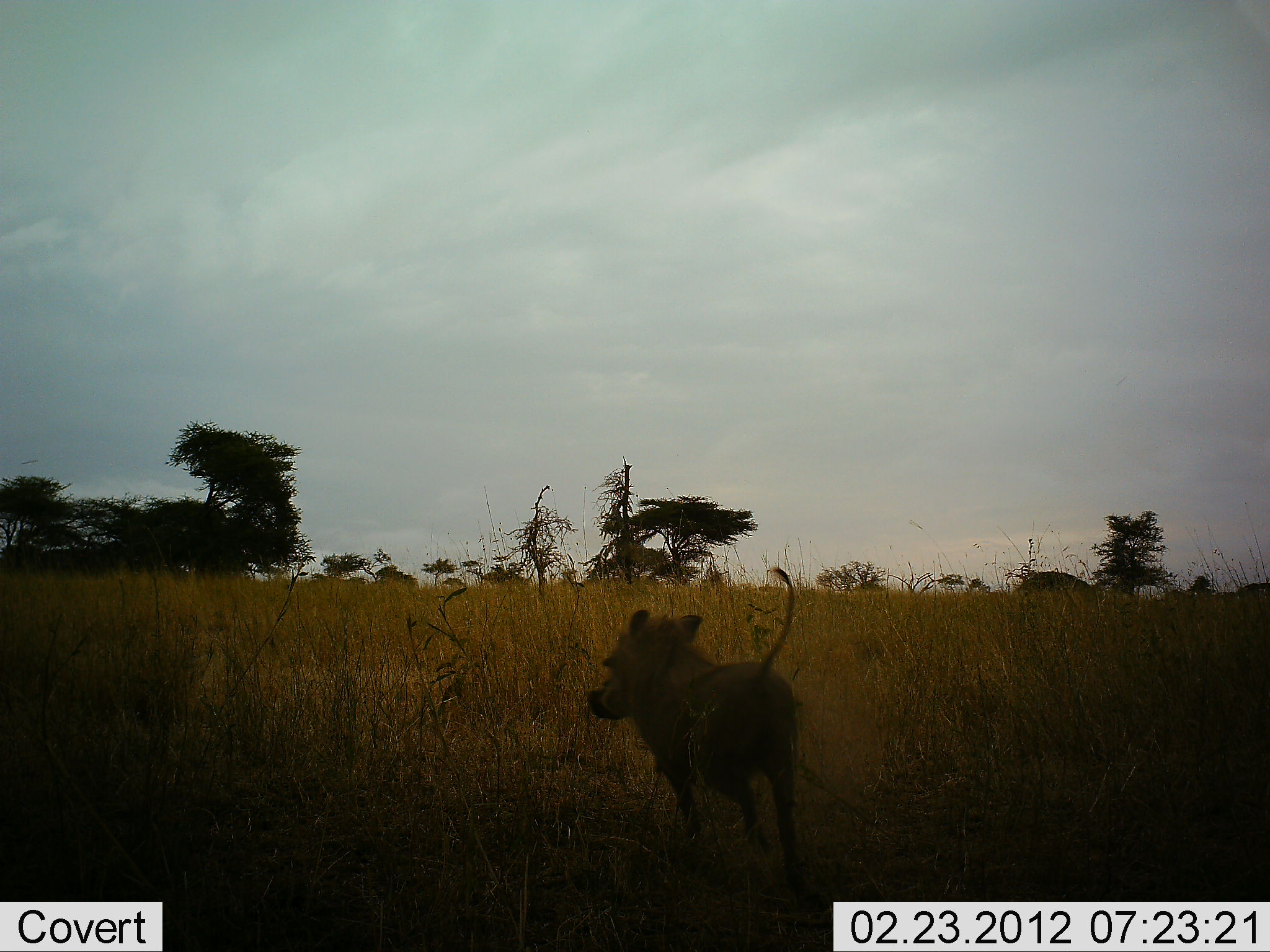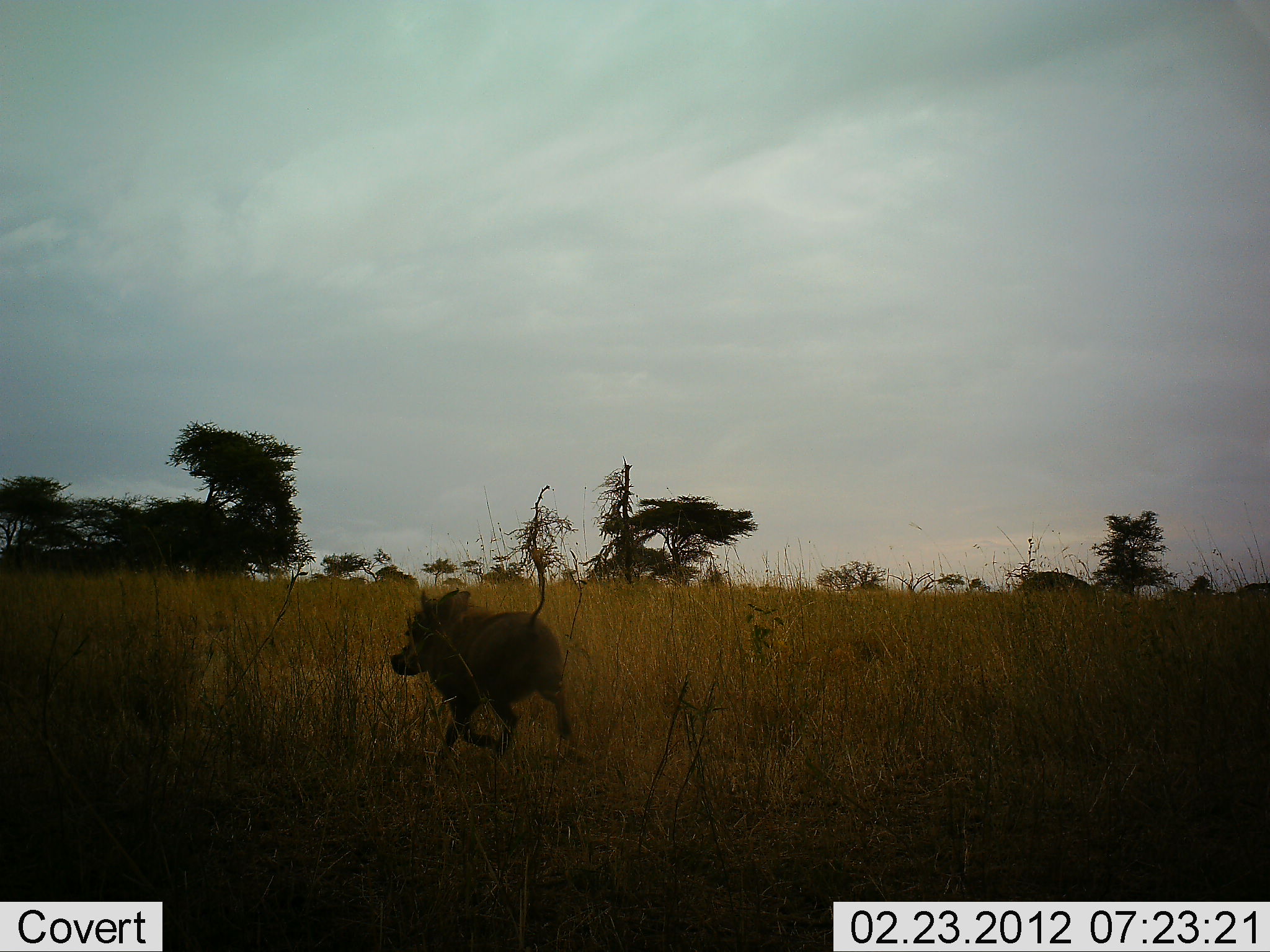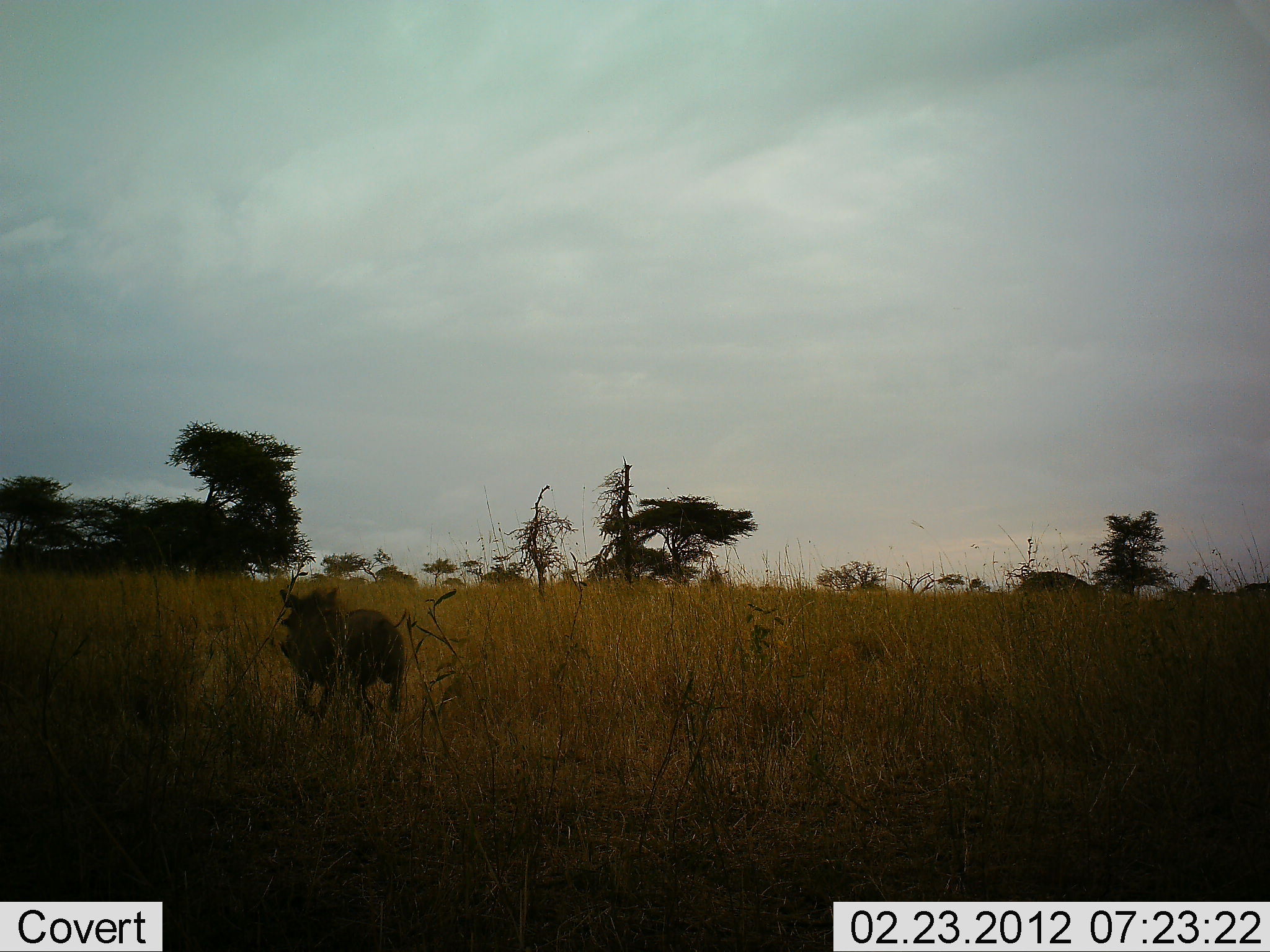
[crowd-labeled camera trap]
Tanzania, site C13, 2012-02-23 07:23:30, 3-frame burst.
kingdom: Animalia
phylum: Chordata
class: Mammalia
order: Artiodactyla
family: Suidae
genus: Phacochoerus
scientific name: Phacochoerus africanus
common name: warthog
Warthog (Phacochoerus africanus), count 1. Behavior (volunteer vote fractions): standing 0%, resting 0%, moving 100%, interacting 0%. Young present (vote fraction): 0%. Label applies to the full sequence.